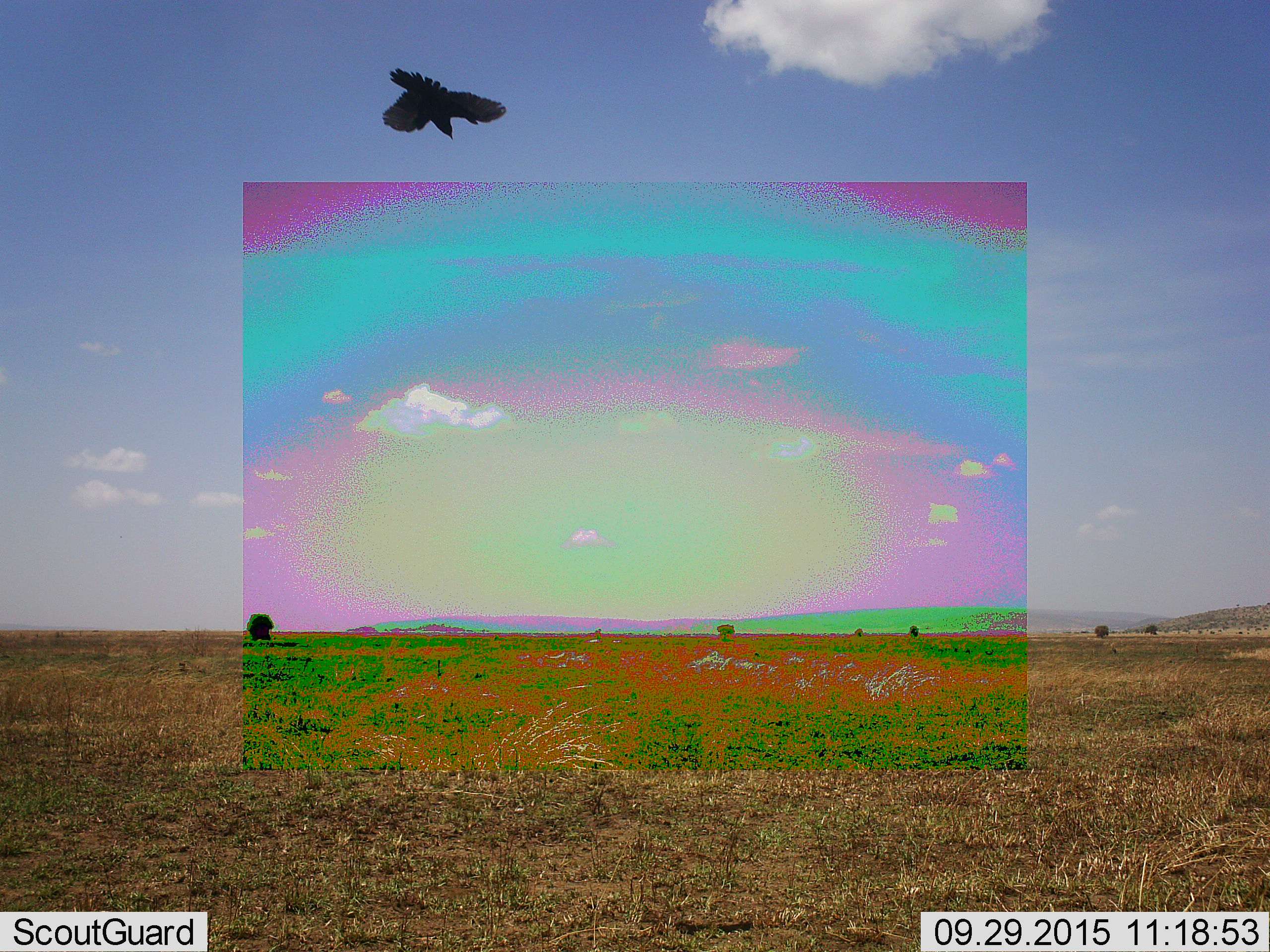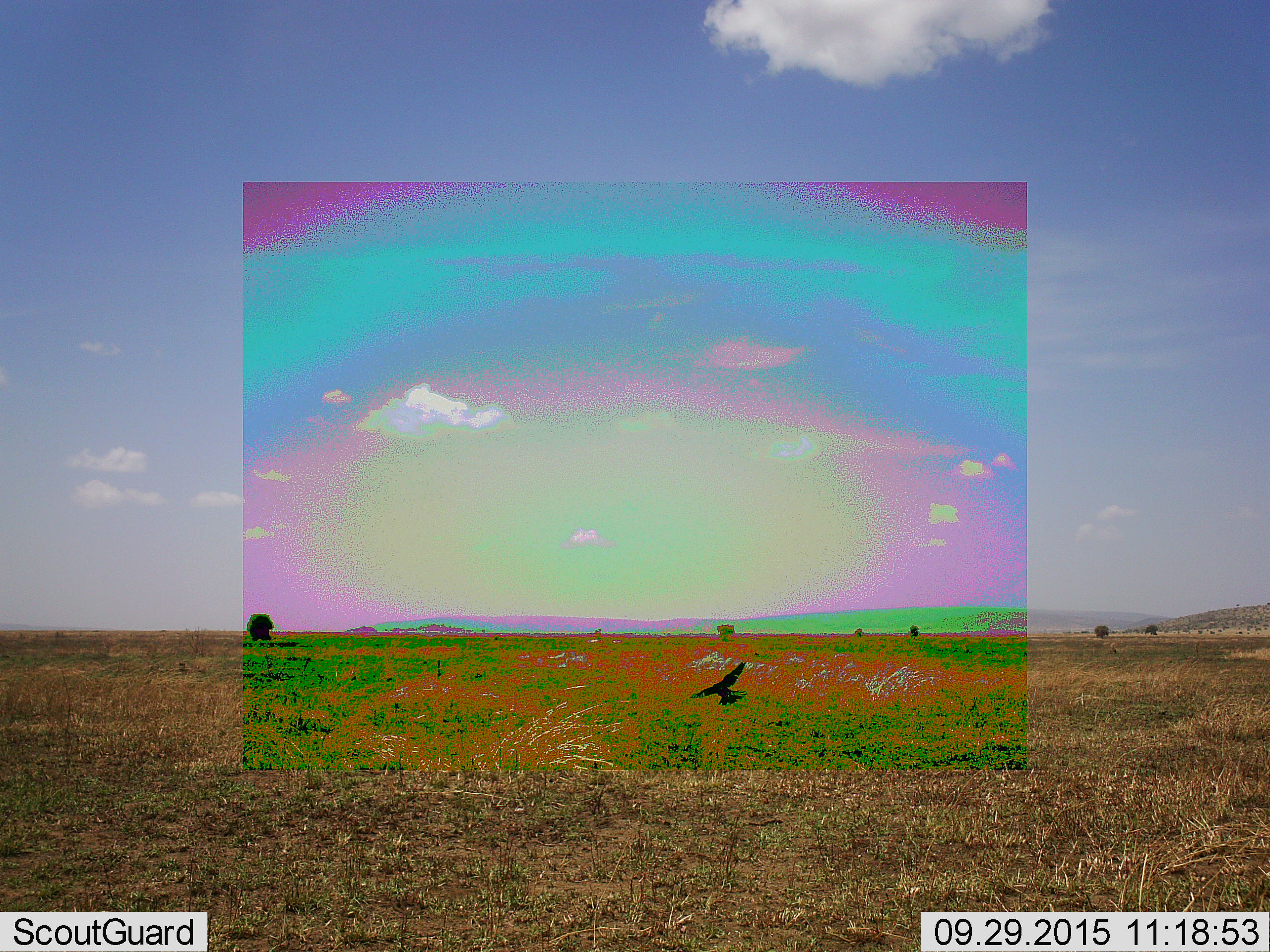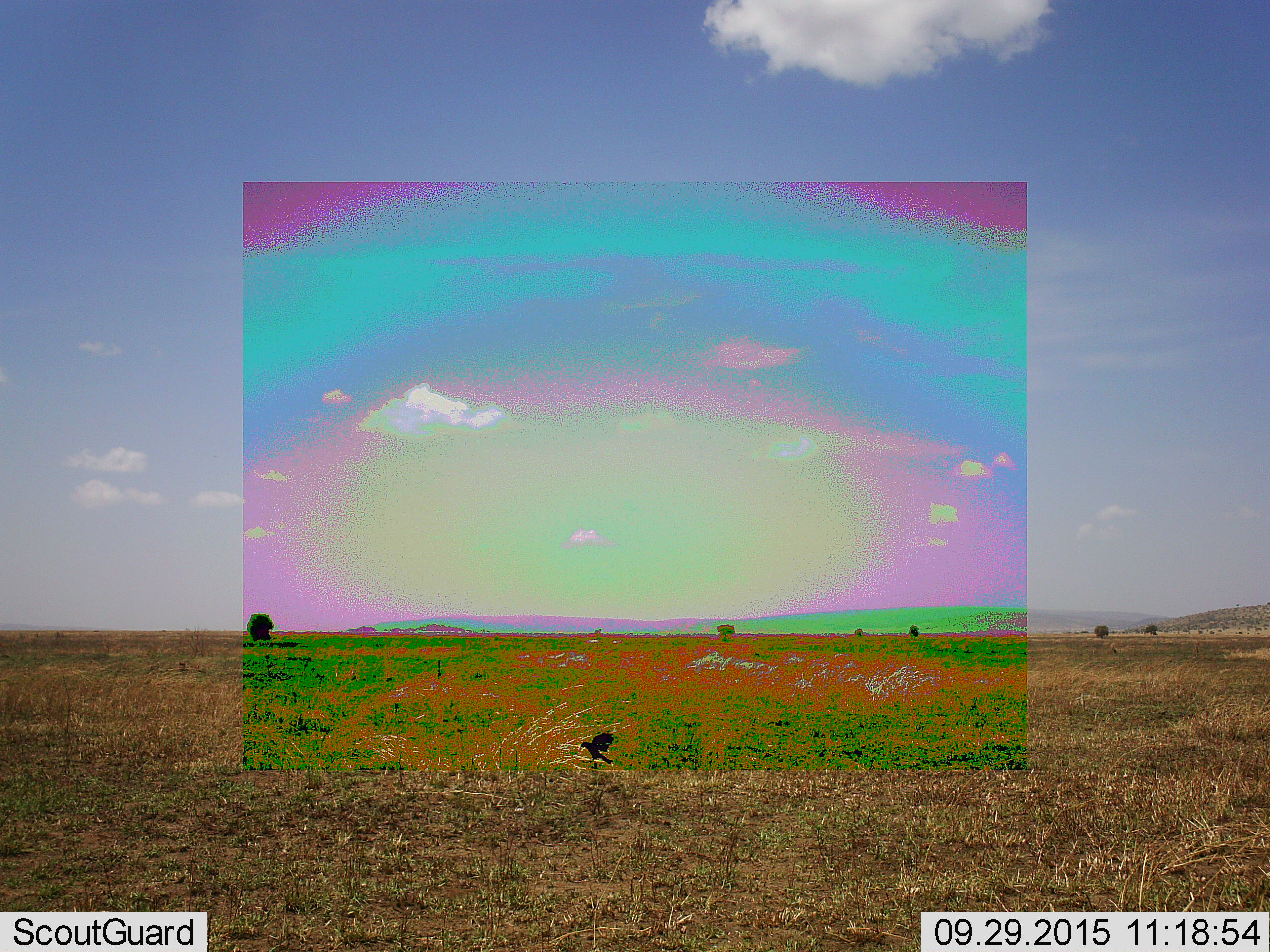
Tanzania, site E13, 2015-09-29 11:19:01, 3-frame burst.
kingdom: Animalia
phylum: Chordata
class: Aves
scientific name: Aves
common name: bird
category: otherbird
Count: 1.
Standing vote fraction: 11%.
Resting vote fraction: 0%.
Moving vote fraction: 100%.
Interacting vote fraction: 0%.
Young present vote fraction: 0%.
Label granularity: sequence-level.